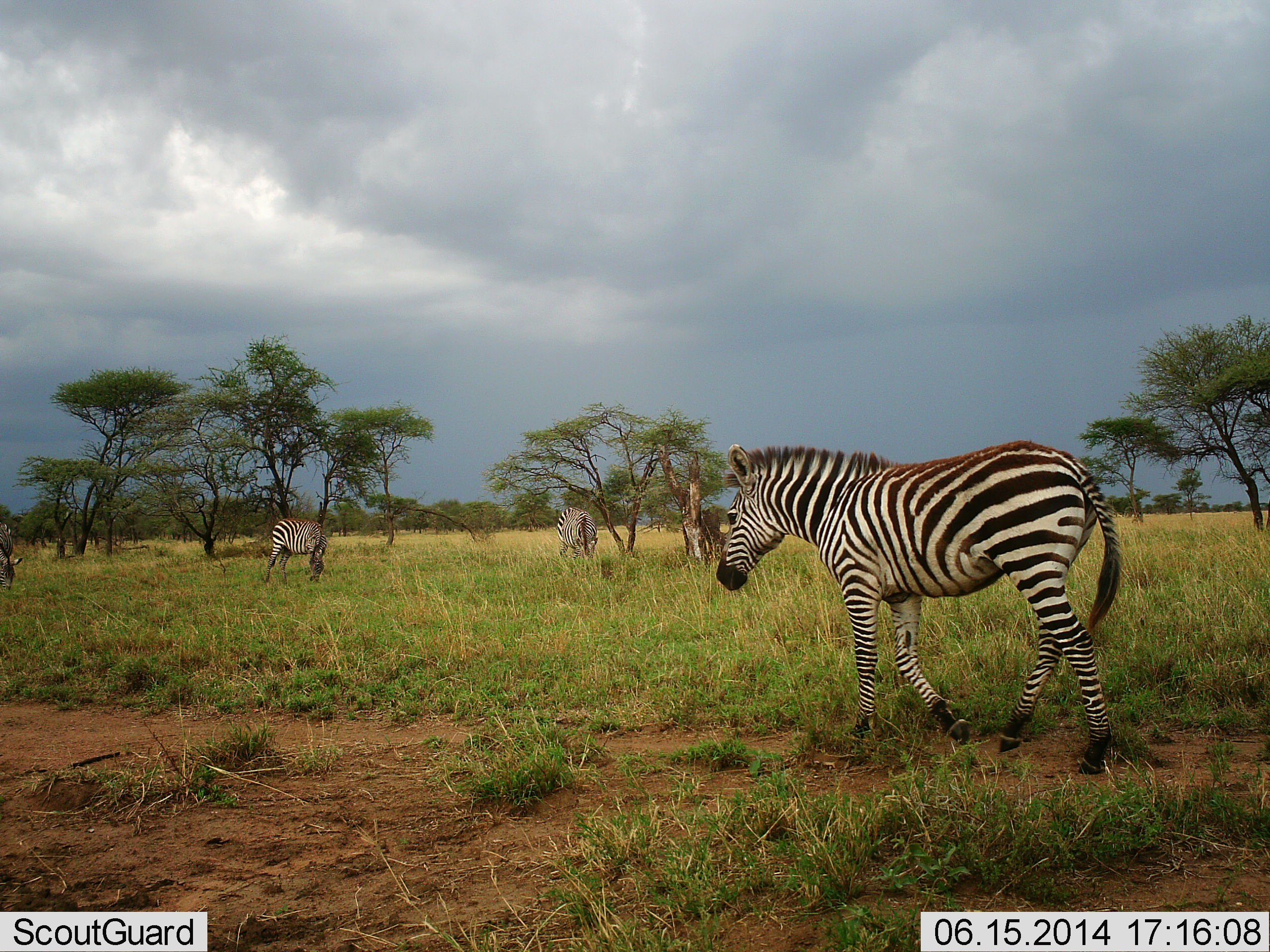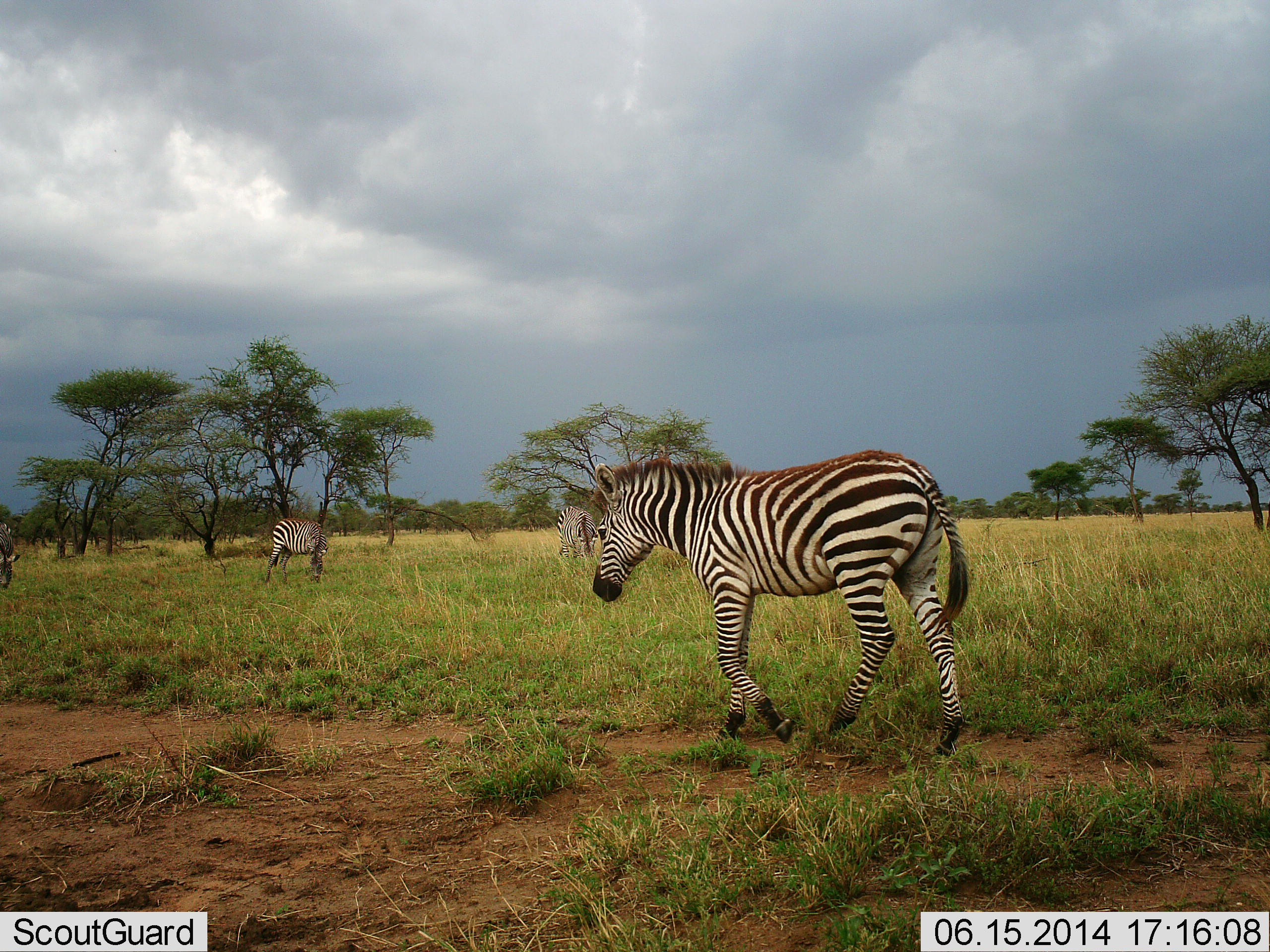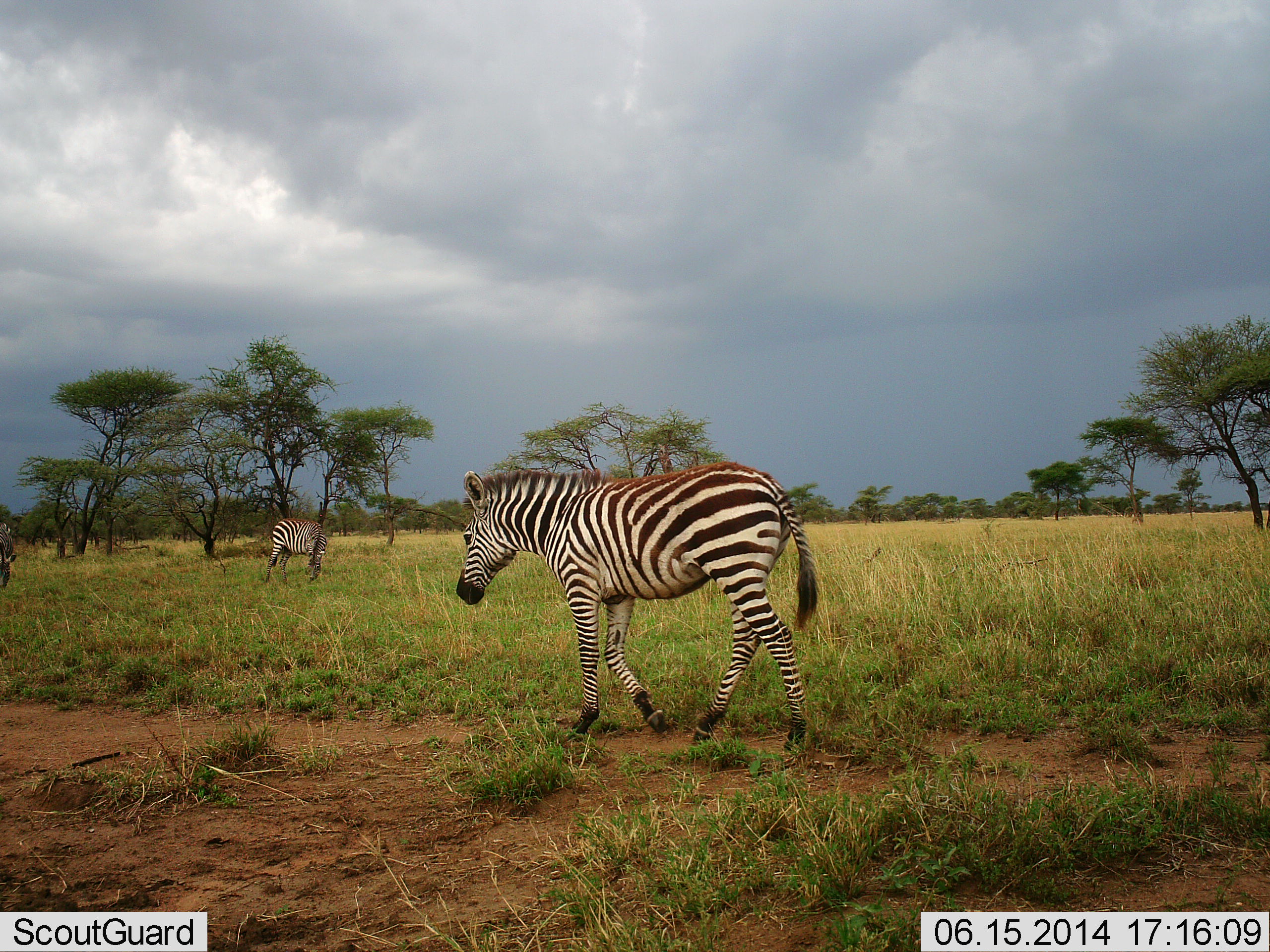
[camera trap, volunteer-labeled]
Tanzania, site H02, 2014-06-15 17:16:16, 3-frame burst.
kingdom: Animalia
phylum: Chordata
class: Mammalia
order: Perissodactyla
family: Equidae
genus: Equus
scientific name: Equus quagga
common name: plains zebra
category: zebra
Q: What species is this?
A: Zebra (plains zebra) (Equus quagga).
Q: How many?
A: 4.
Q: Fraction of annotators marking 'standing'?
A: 40%.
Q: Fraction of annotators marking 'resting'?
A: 10%.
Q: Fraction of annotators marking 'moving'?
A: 90%.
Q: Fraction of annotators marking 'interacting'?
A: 0%.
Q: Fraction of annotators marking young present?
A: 10%.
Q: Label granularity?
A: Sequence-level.